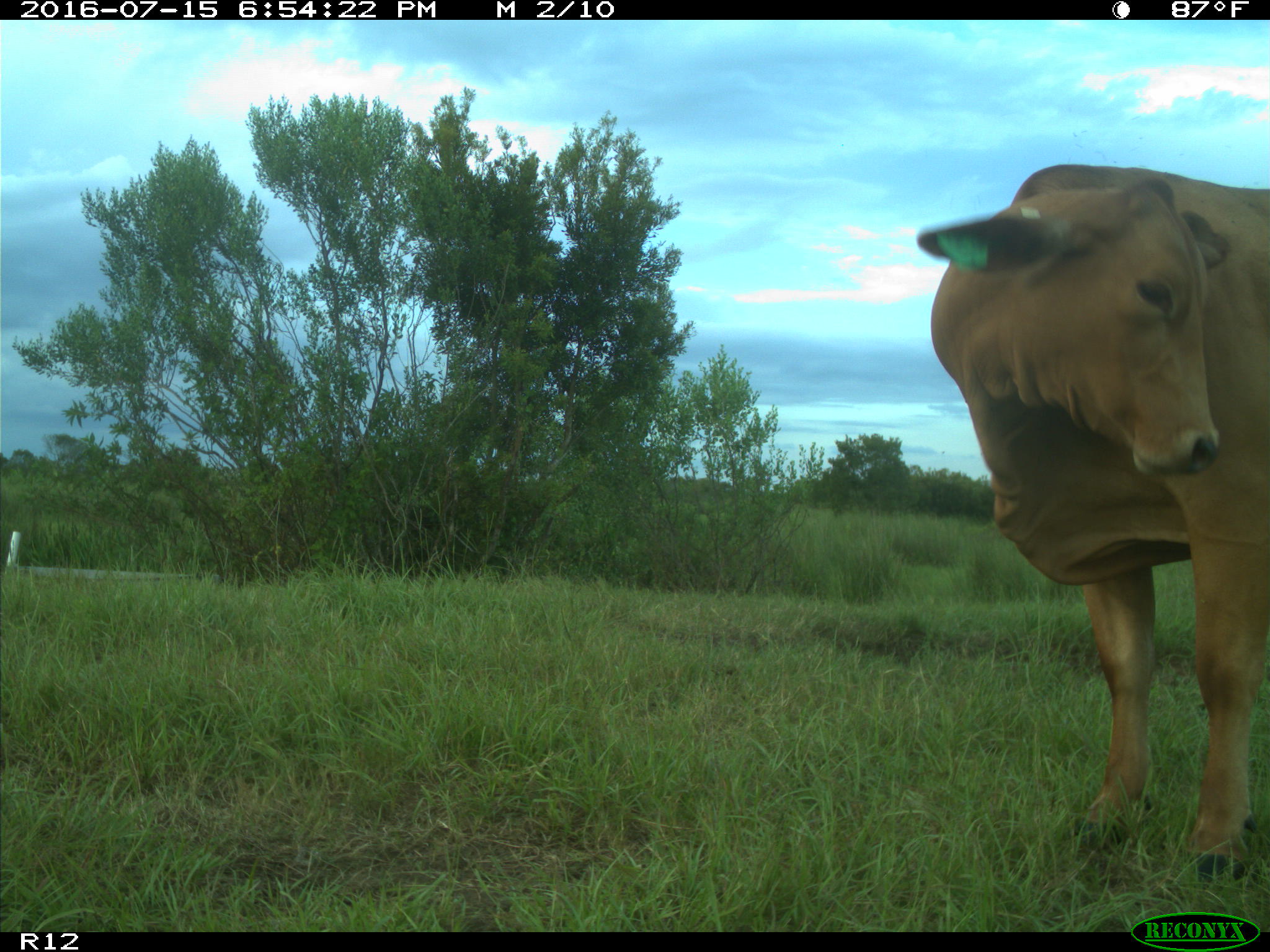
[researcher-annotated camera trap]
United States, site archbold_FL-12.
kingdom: Animalia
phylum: Chordata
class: Mammalia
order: Artiodactyla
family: Bovidae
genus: Bos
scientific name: Bos taurus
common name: domestic cow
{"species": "Bos taurus (domestic cow)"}